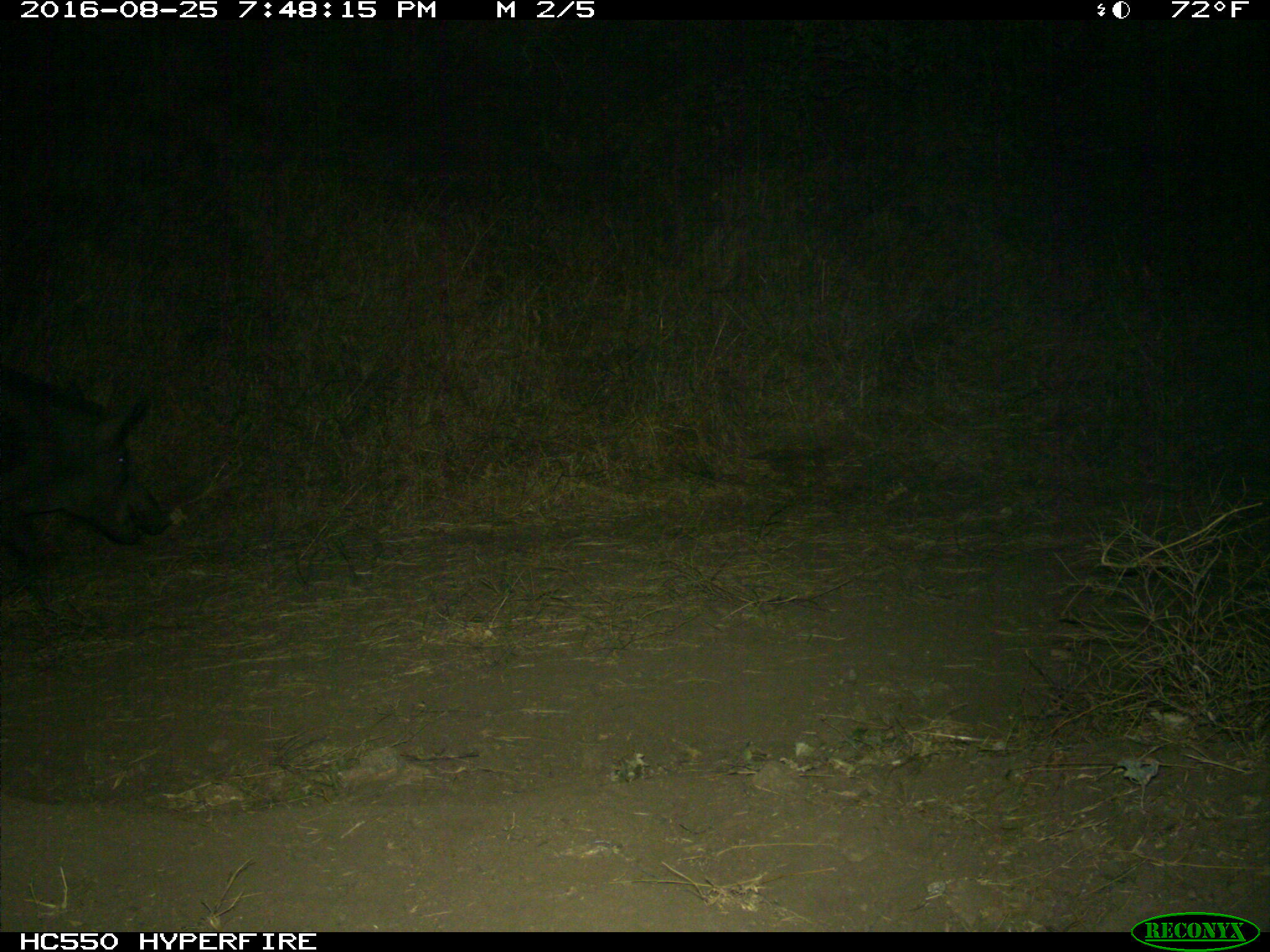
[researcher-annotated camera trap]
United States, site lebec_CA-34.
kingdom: Animalia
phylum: Chordata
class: Mammalia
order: Artiodactyla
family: Suidae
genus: Sus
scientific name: Sus scrofa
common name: wild boar